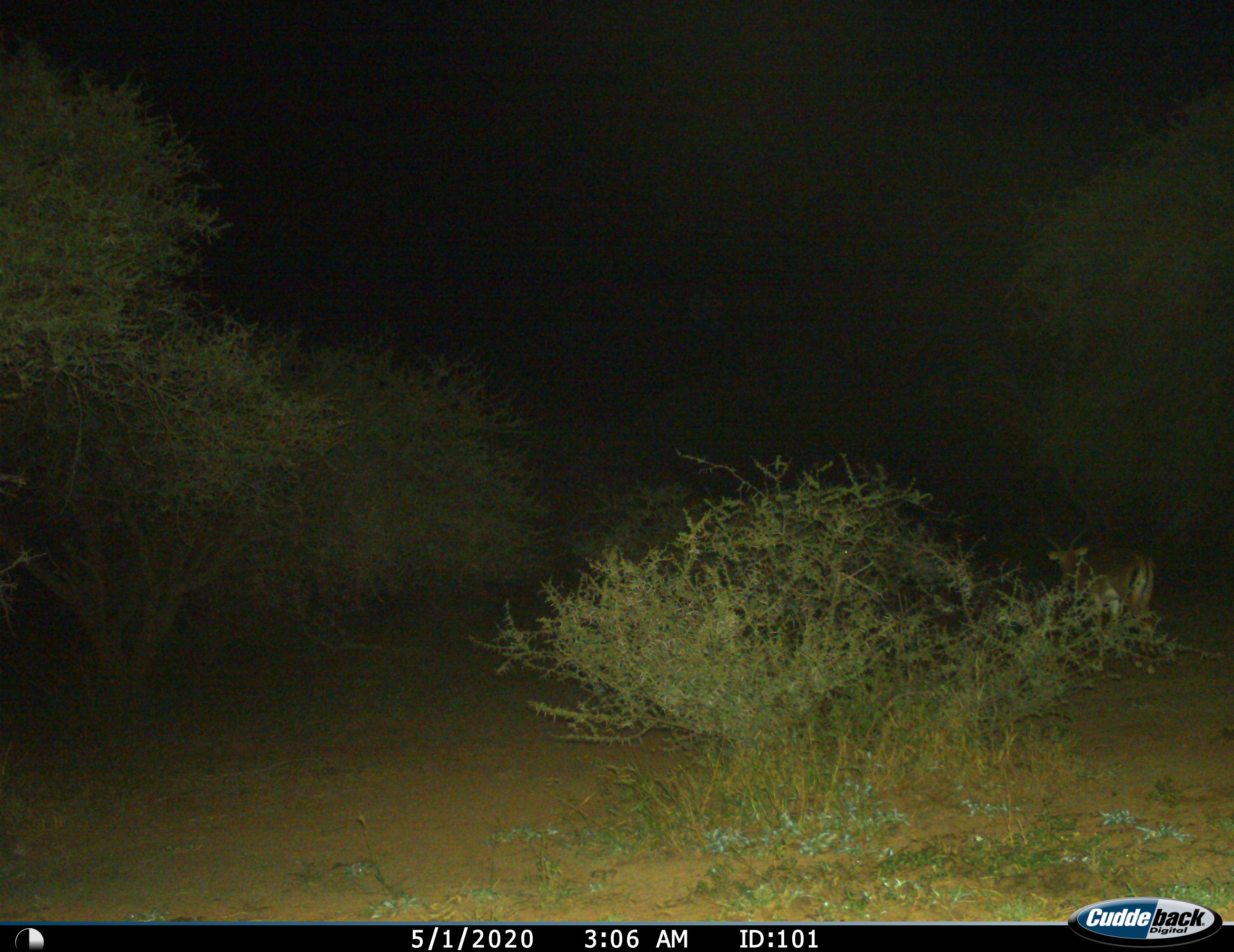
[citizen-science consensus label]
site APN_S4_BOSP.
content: unidentified animal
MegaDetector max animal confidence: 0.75